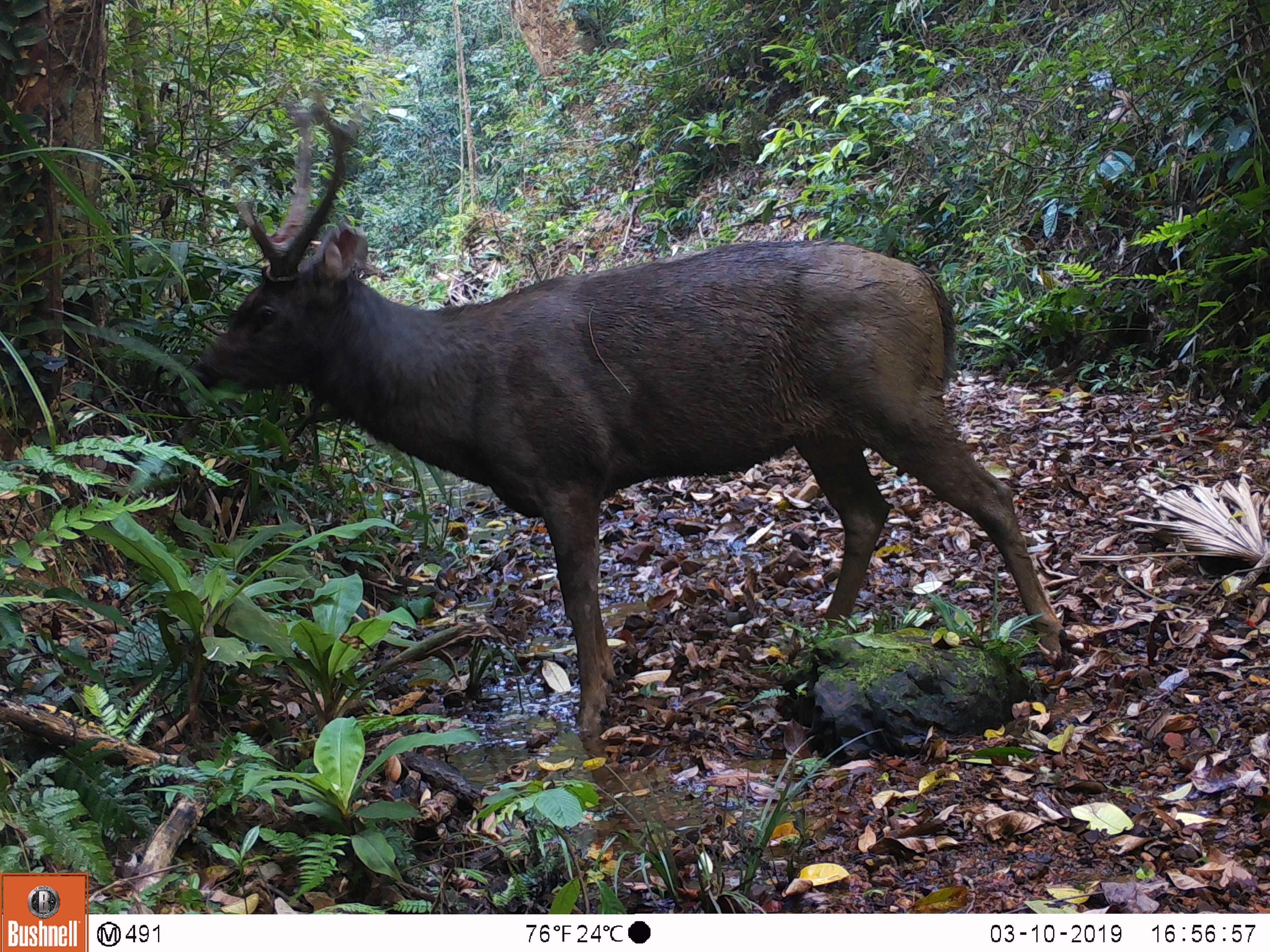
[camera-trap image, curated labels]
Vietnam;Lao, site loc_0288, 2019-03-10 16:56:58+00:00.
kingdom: Animalia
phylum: Chordata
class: Mammalia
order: Artiodactyla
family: Cervidae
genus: Rusa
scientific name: Rusa unicolor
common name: sambar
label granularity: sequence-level